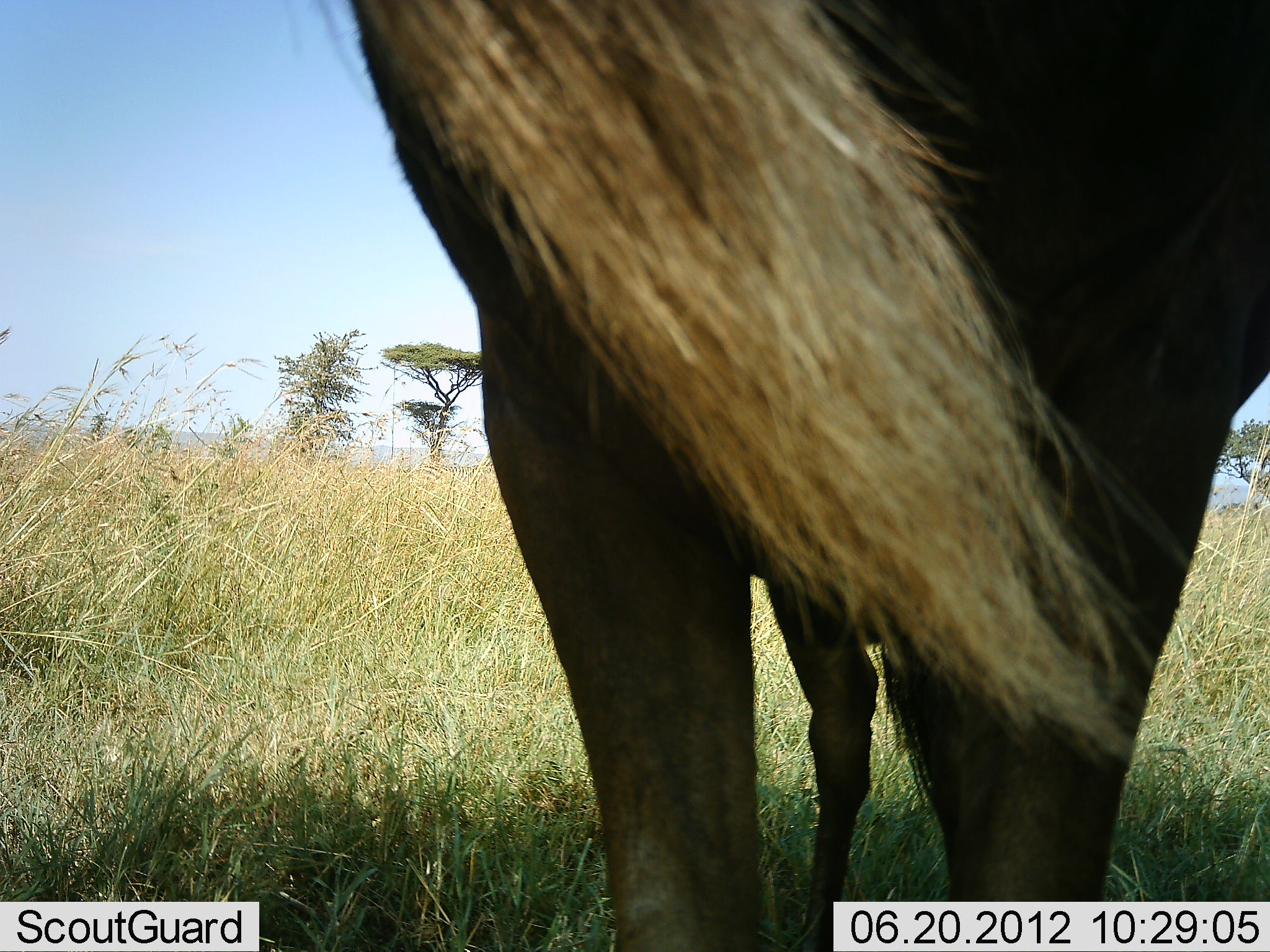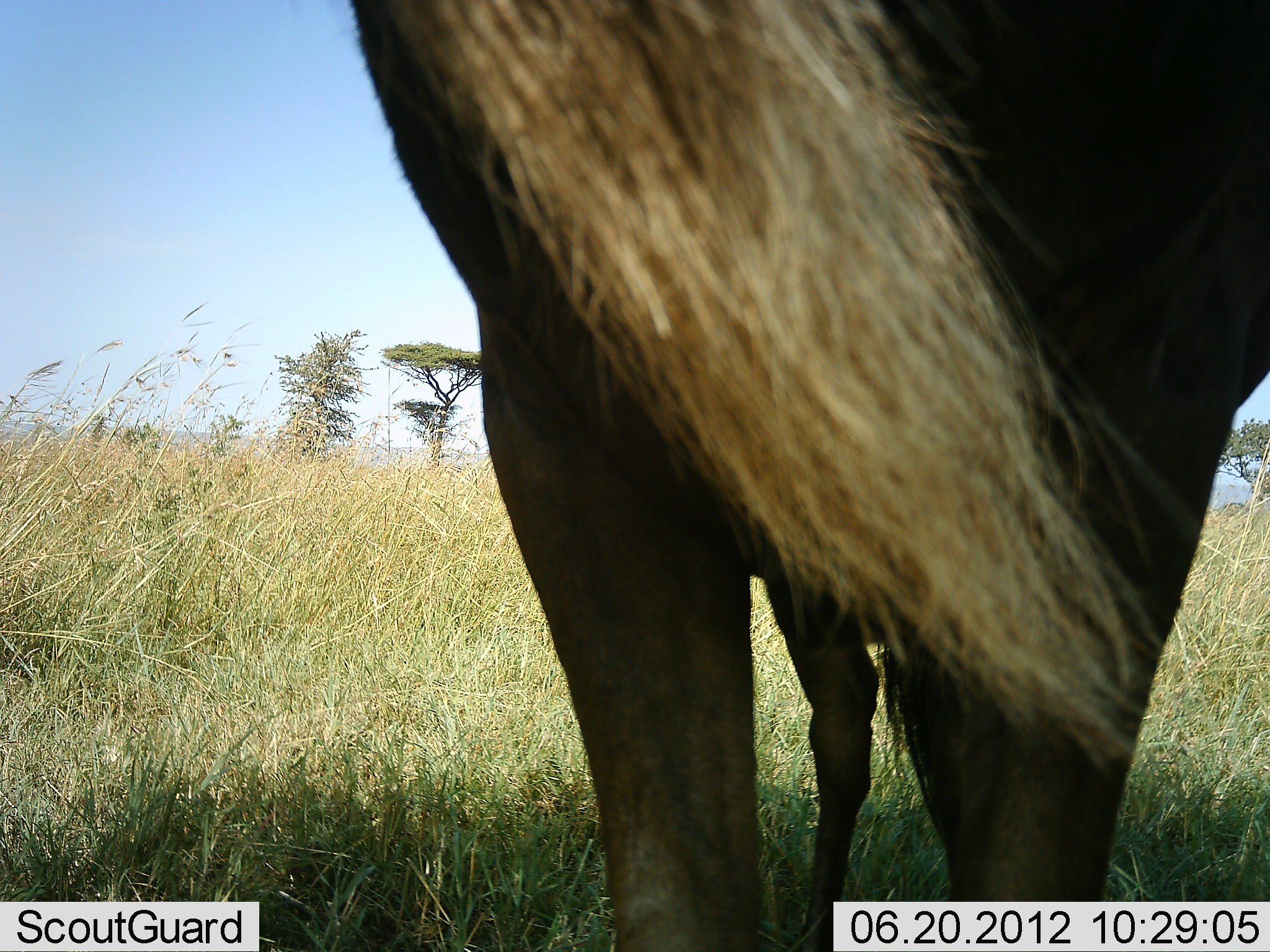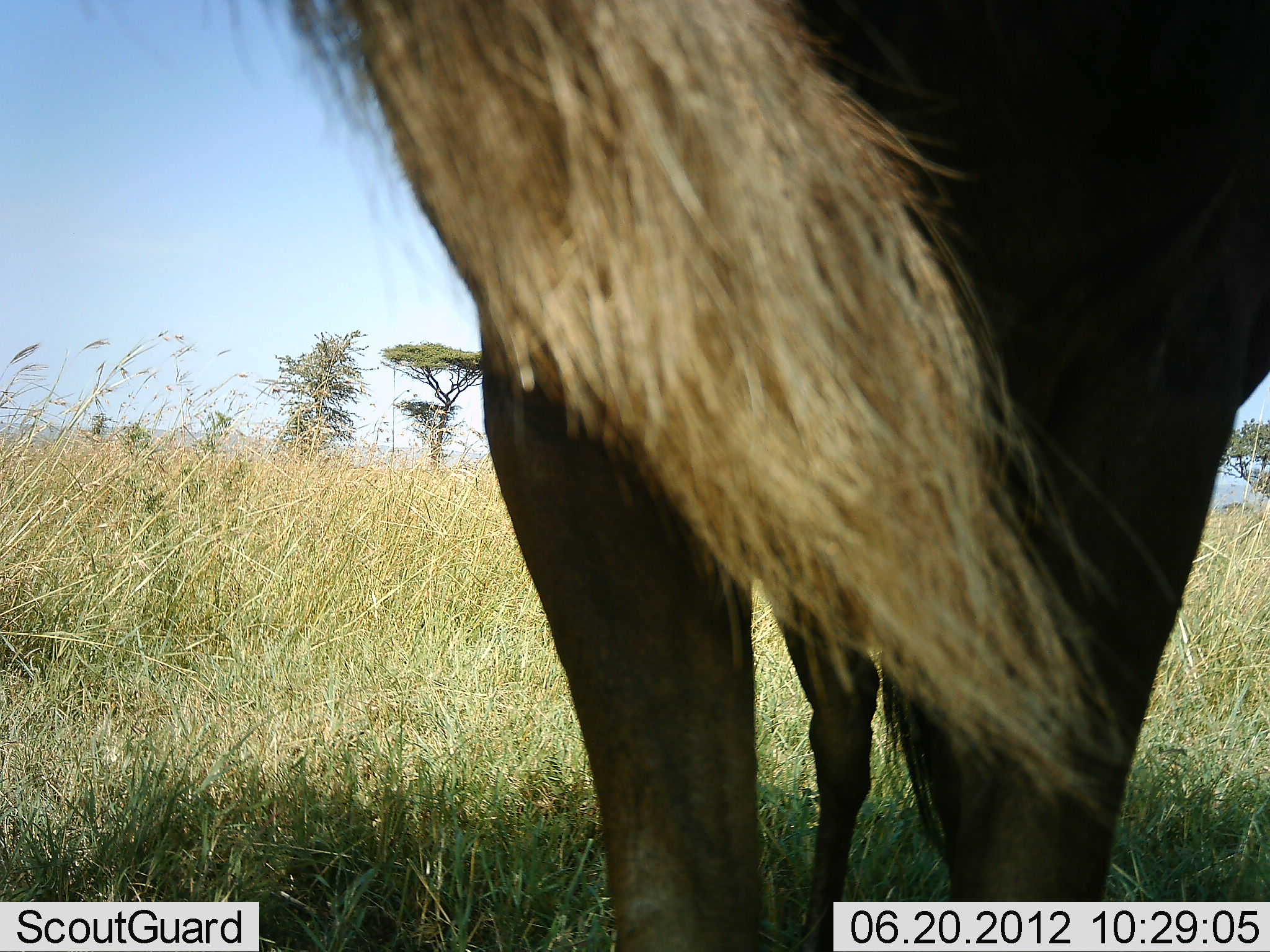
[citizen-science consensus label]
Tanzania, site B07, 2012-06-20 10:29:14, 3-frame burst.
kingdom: Animalia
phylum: Chordata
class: Mammalia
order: Artiodactyla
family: Bovidae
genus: Connochaetes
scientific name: Connochaetes taurinus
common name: blue wildebeest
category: wildebeest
Wildebeest (blue wildebeest) (Connochaetes taurinus), count 1. Behavior (volunteer vote fractions): standing 100%, resting 9%, moving 0%, interacting 0%. Young present (vote fraction): 0%. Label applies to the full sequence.